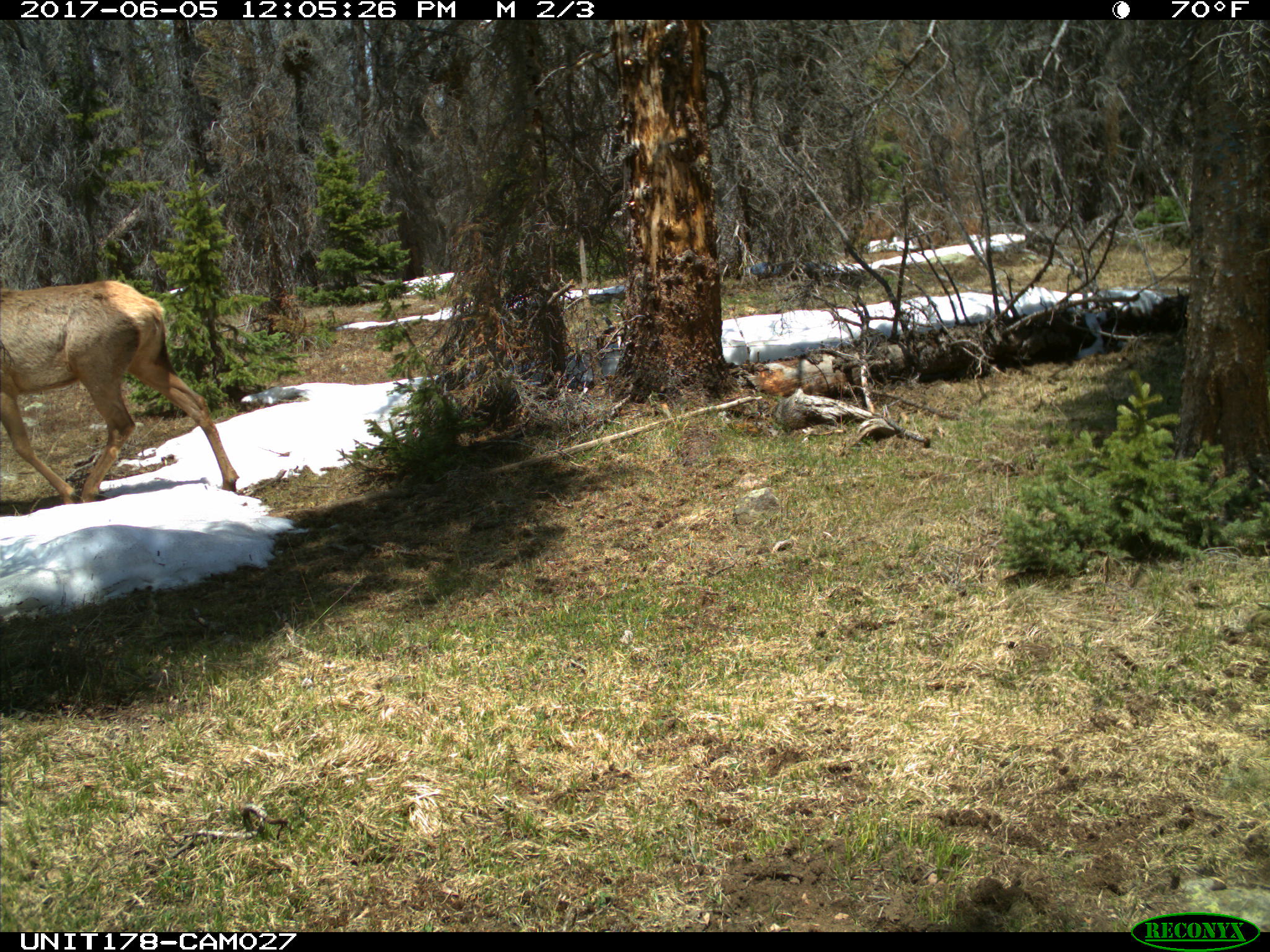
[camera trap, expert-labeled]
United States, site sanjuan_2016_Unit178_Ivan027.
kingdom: Animalia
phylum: Chordata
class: Mammalia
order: Artiodactyla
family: Cervidae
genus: Cervus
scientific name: Cervus elaphus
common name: red deer